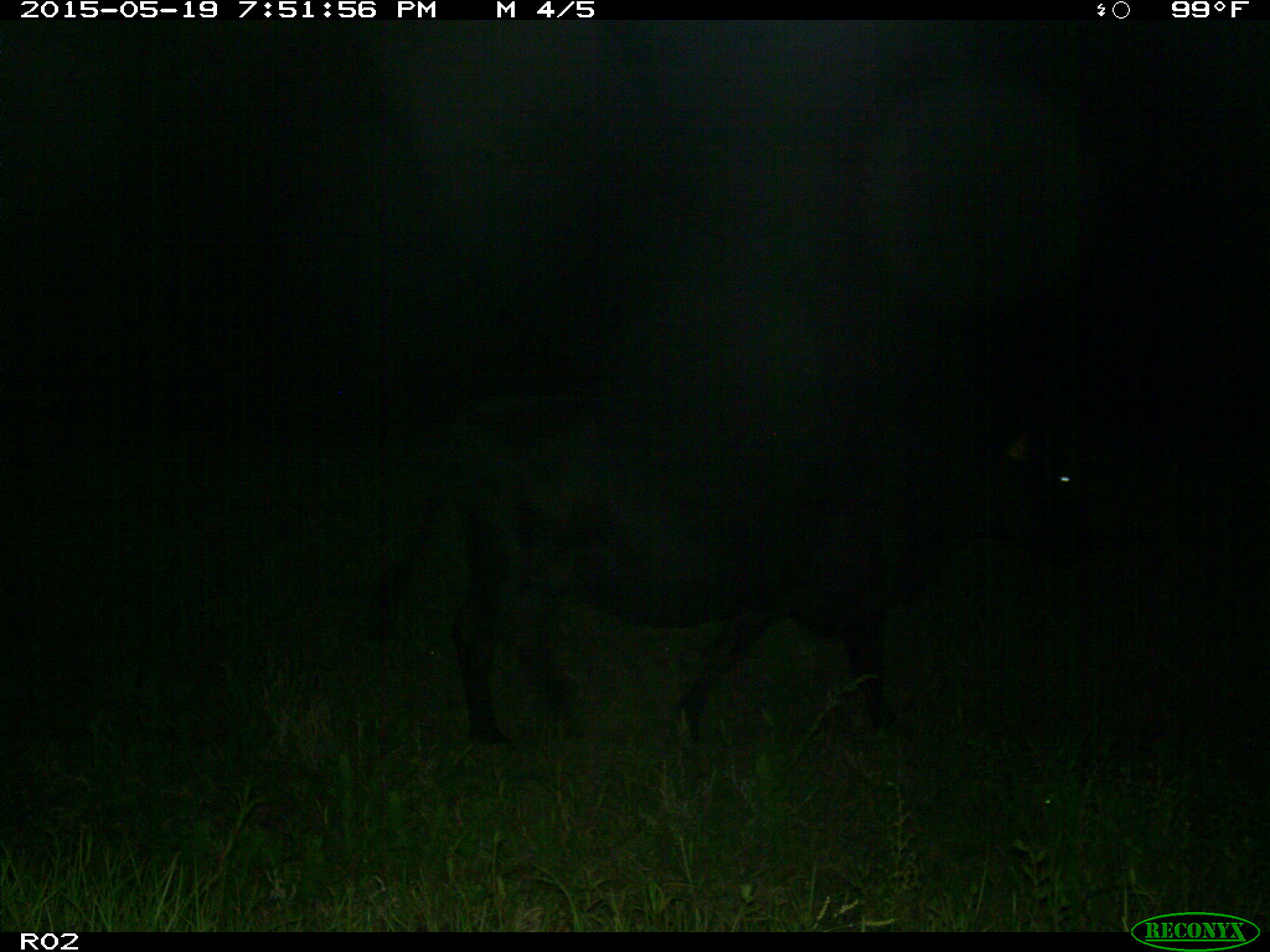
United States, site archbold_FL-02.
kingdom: Animalia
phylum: Chordata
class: Mammalia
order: Artiodactyla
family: Bovidae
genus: Bos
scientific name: Bos taurus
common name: domestic cow